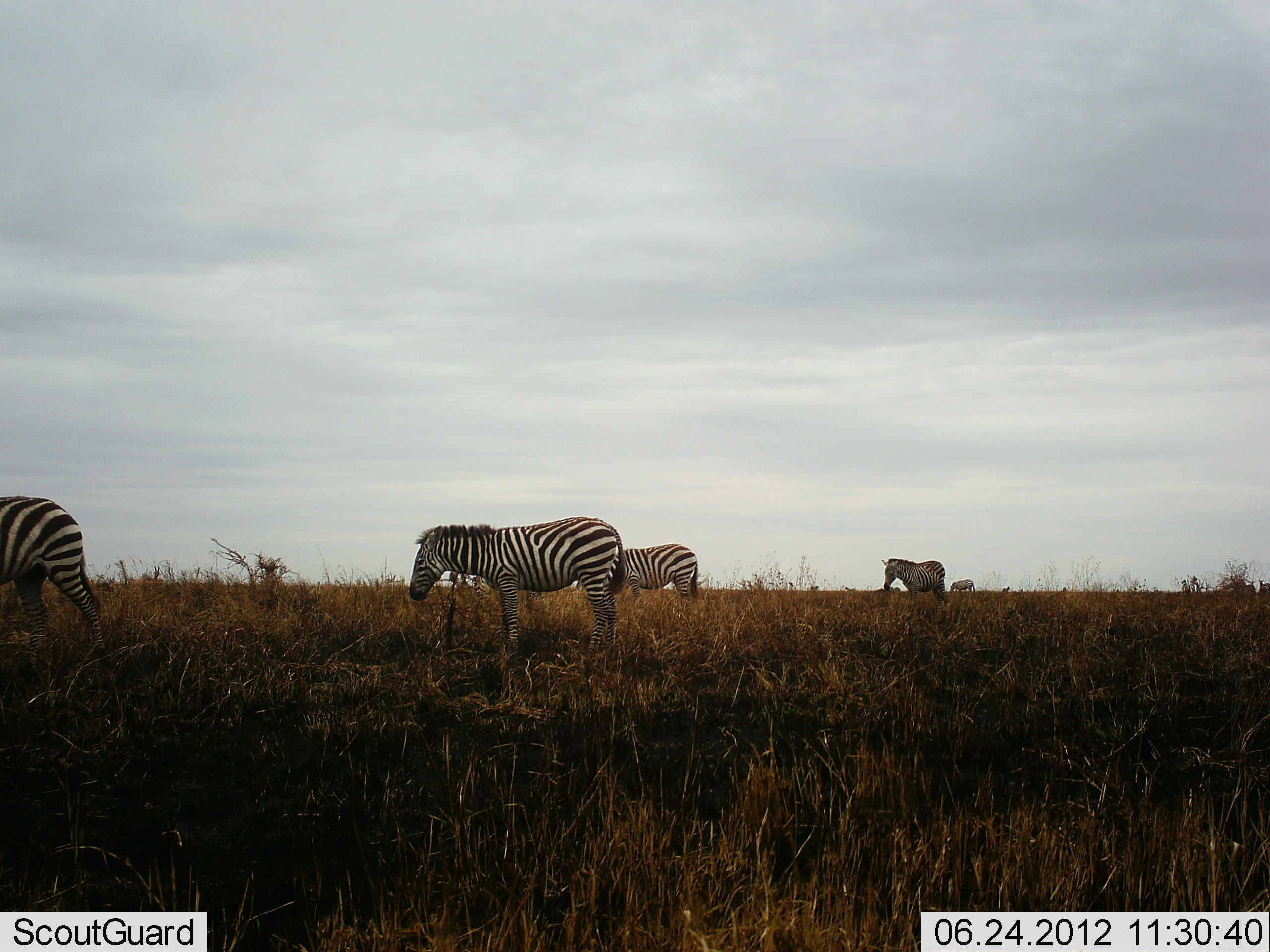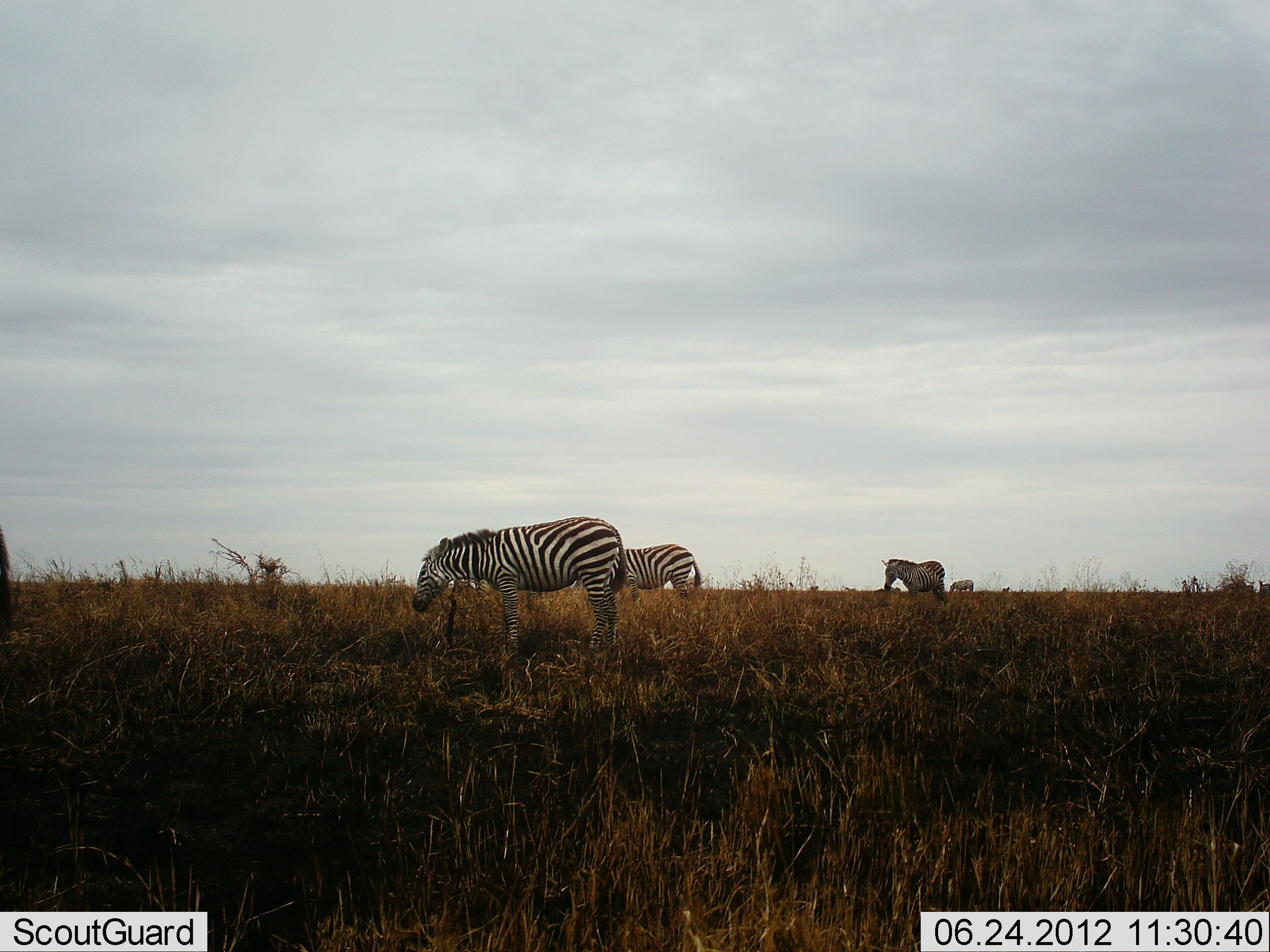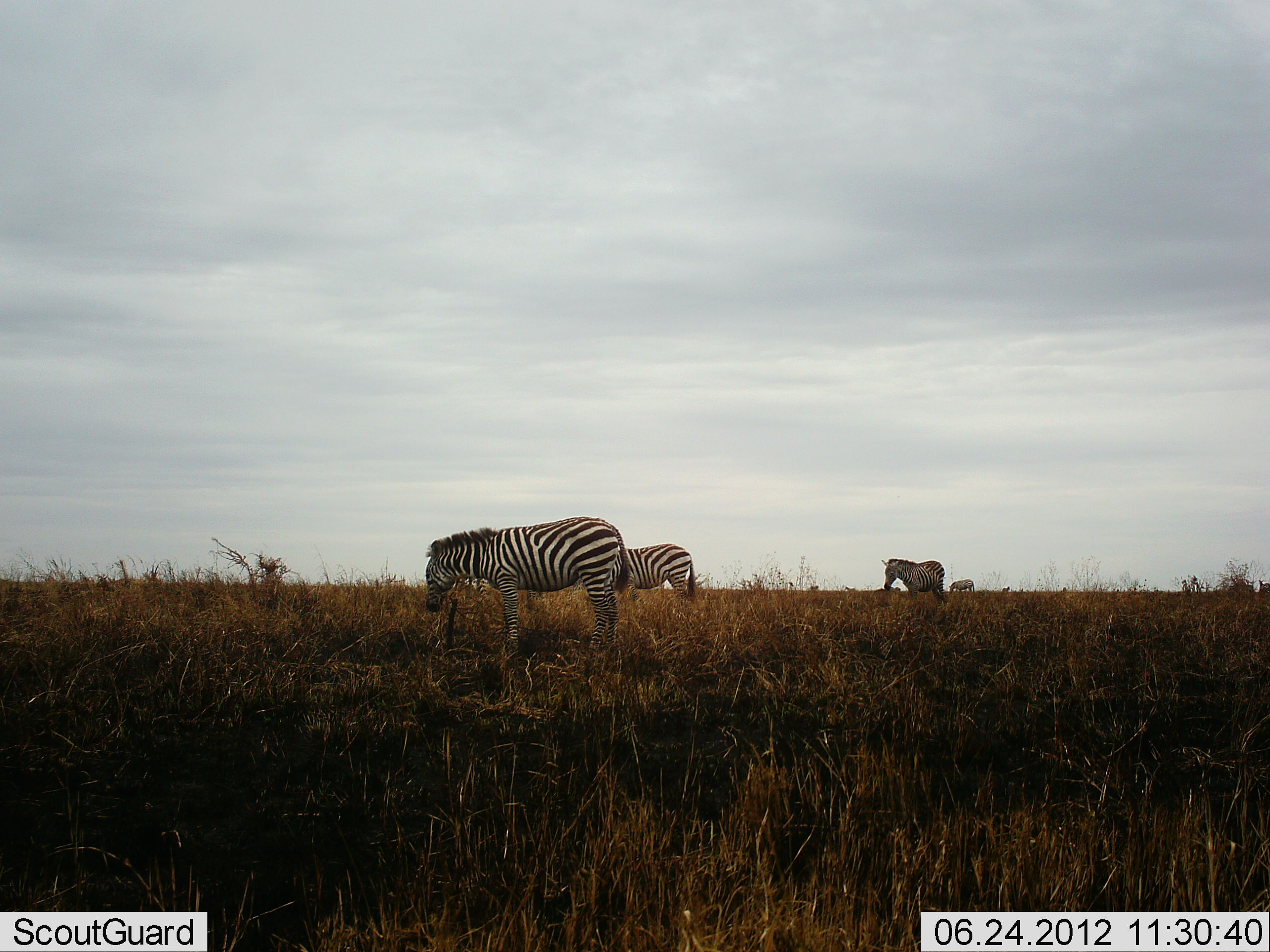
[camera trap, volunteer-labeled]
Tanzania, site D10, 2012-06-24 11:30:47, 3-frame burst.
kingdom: Animalia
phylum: Chordata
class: Mammalia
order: Perissodactyla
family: Equidae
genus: Equus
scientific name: Equus quagga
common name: plains zebra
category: zebra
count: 5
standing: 40%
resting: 0%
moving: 70%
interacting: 0%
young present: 0%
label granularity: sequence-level